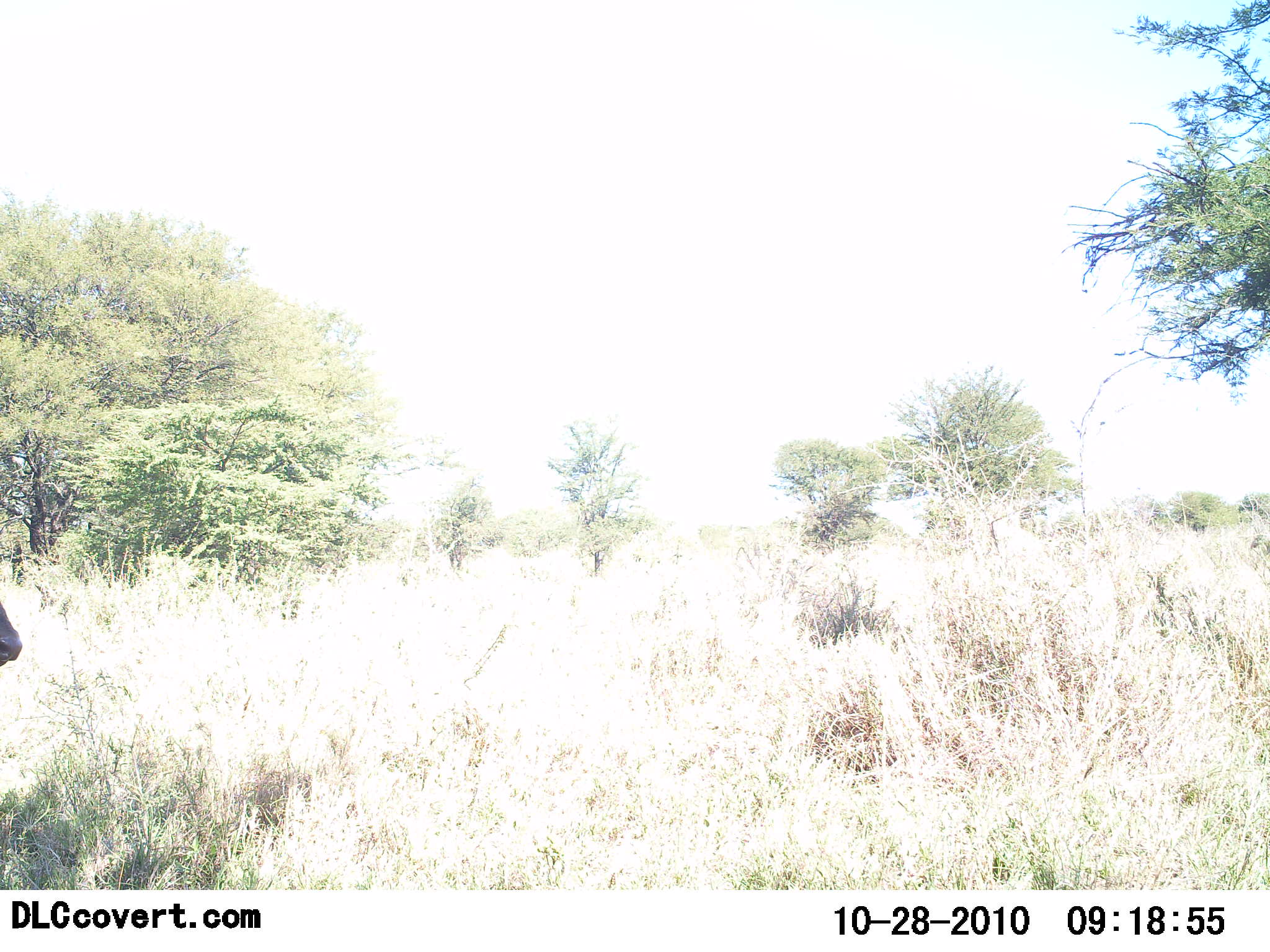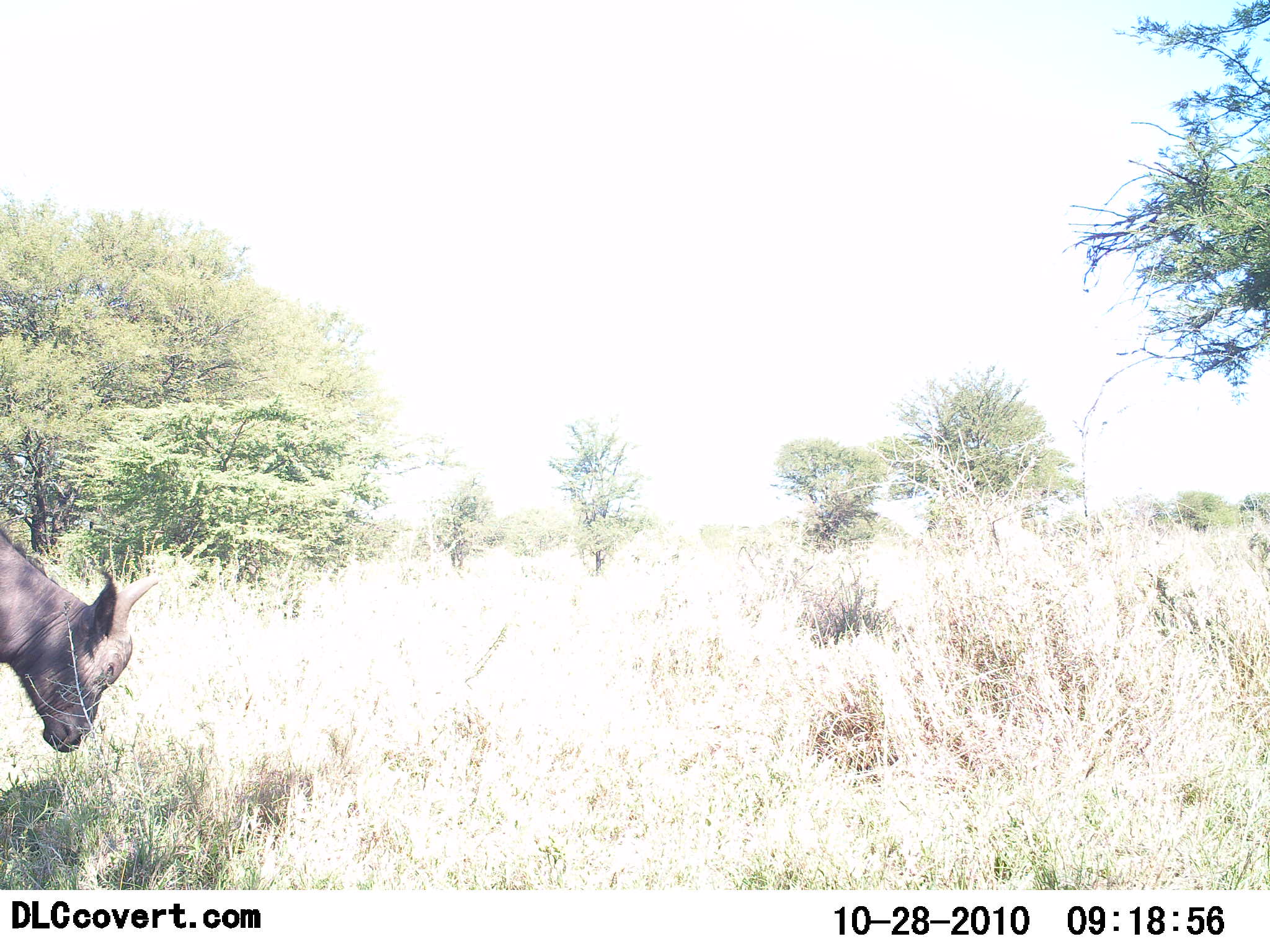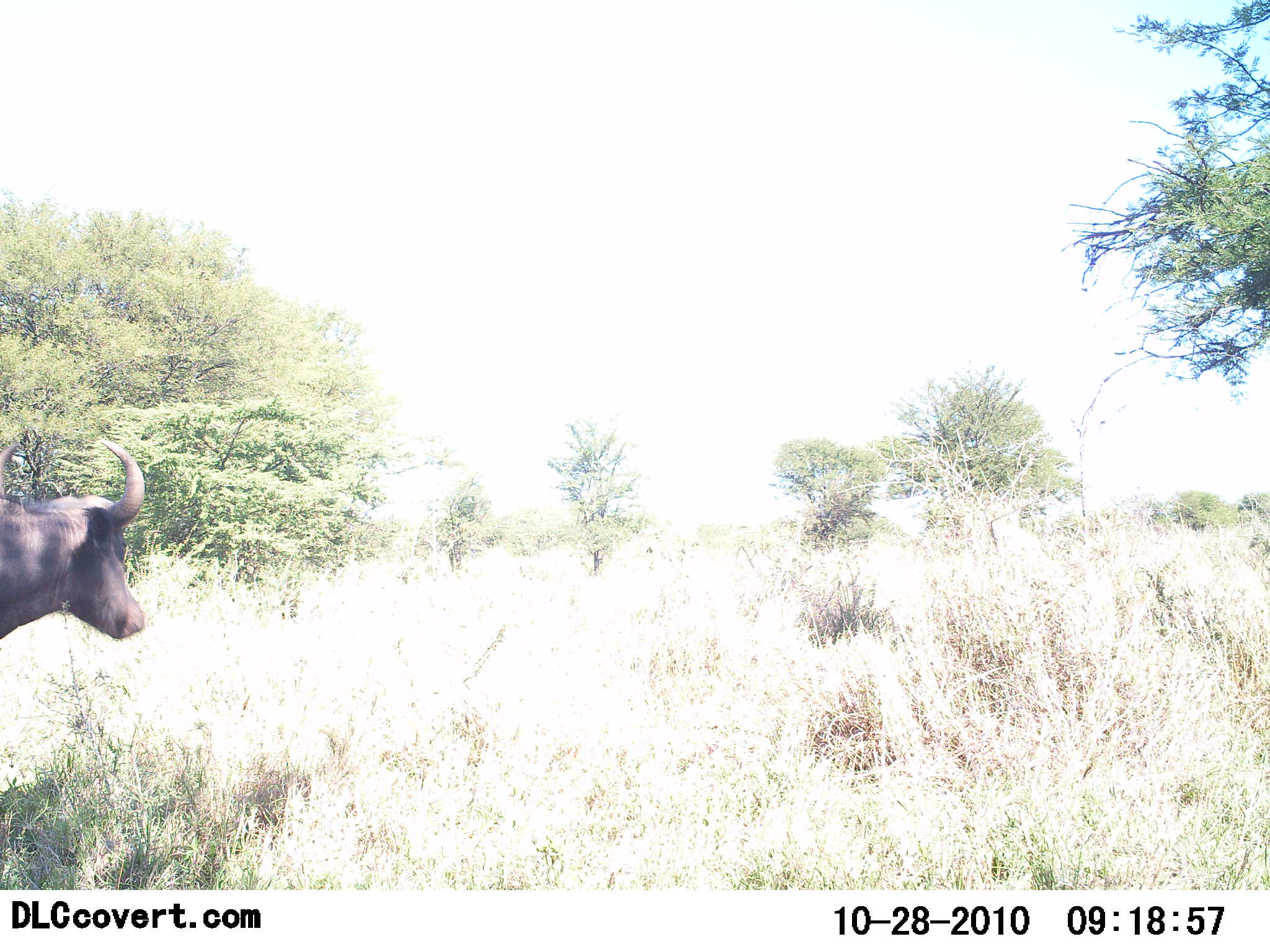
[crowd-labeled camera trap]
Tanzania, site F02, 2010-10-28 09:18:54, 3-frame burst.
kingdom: Animalia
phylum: Chordata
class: Mammalia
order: Artiodactyla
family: Bovidae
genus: Syncerus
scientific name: Syncerus caffer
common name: cape buffalo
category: buffalo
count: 1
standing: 33%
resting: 0%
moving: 67%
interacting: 0%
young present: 0%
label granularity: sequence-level